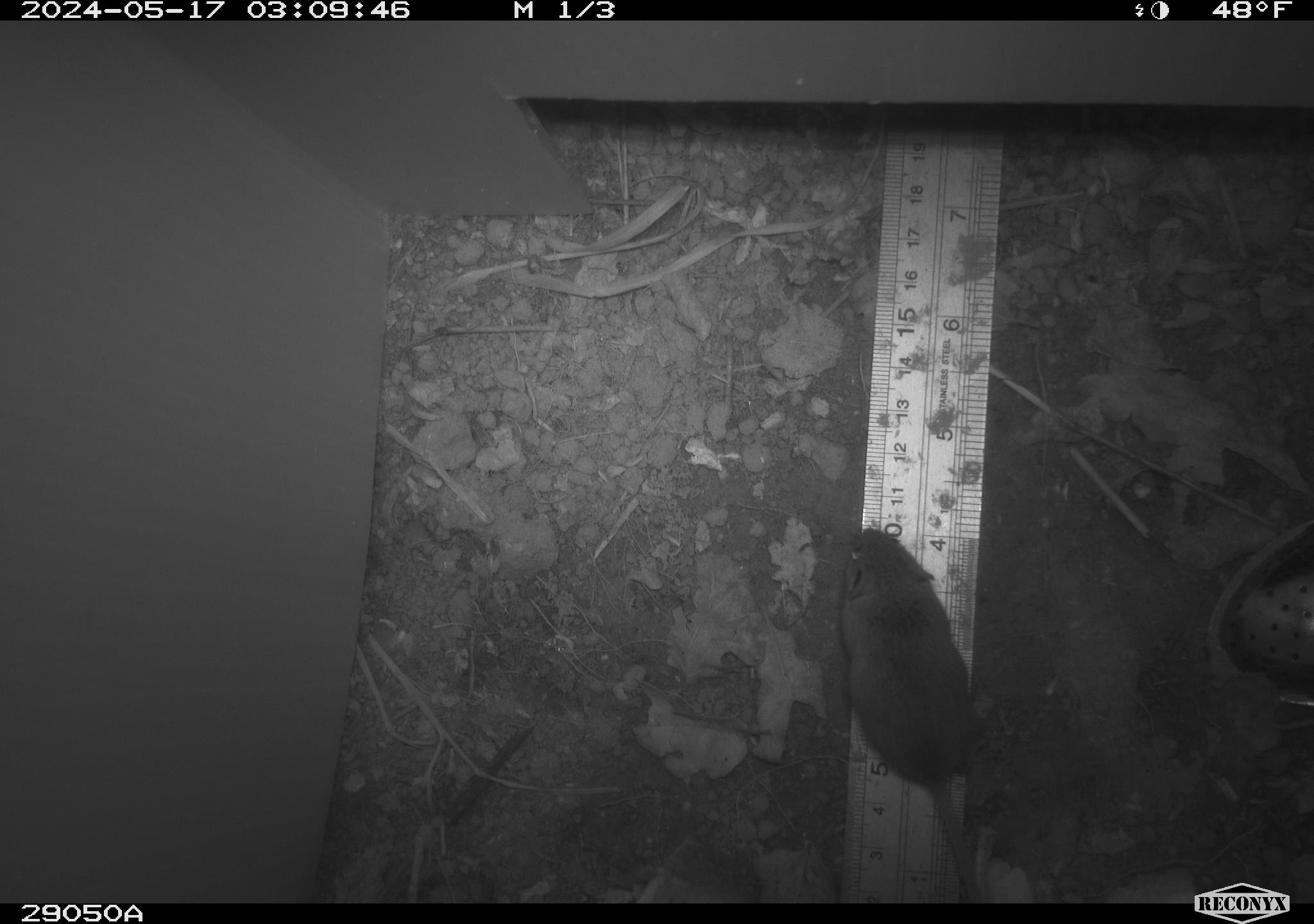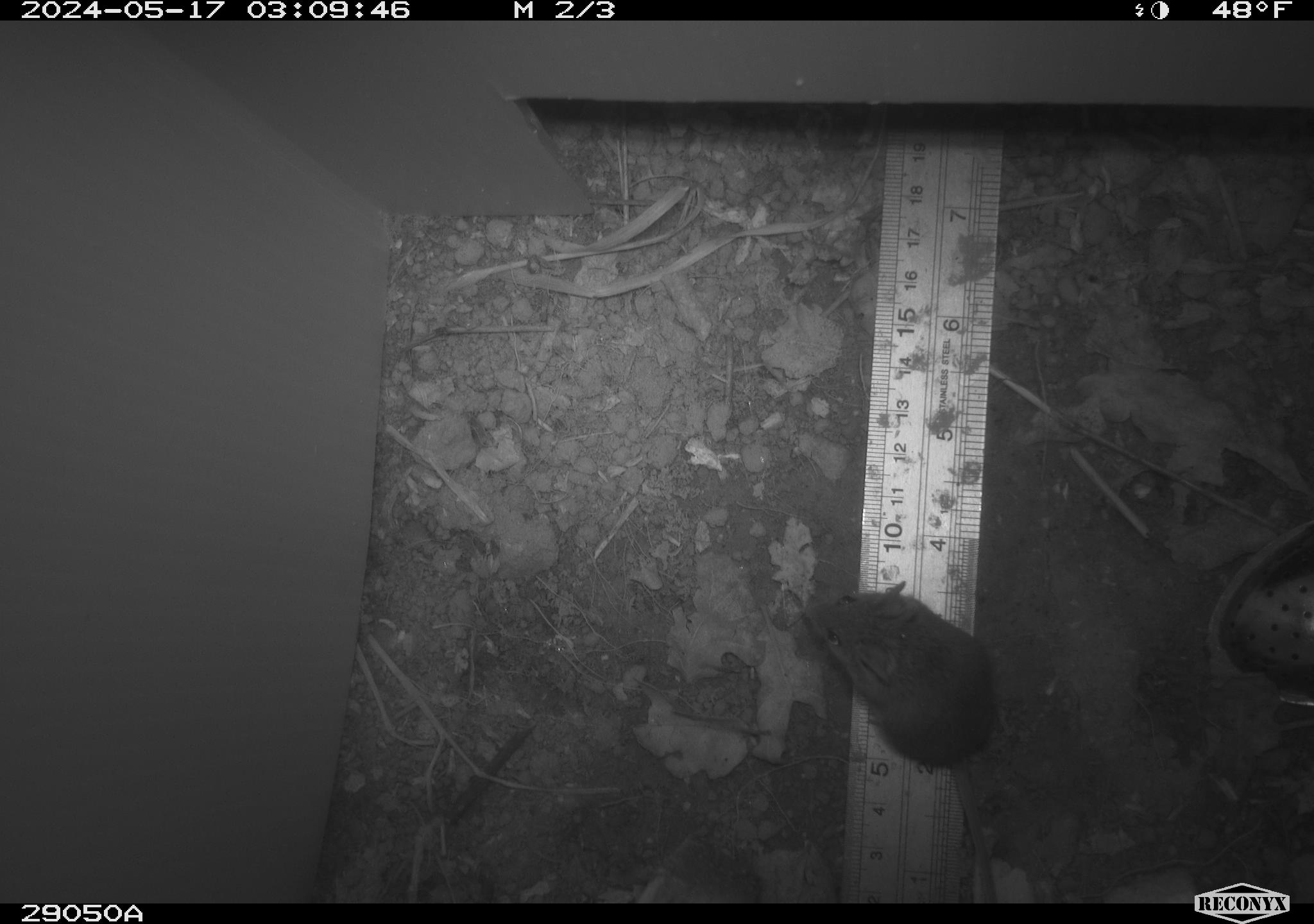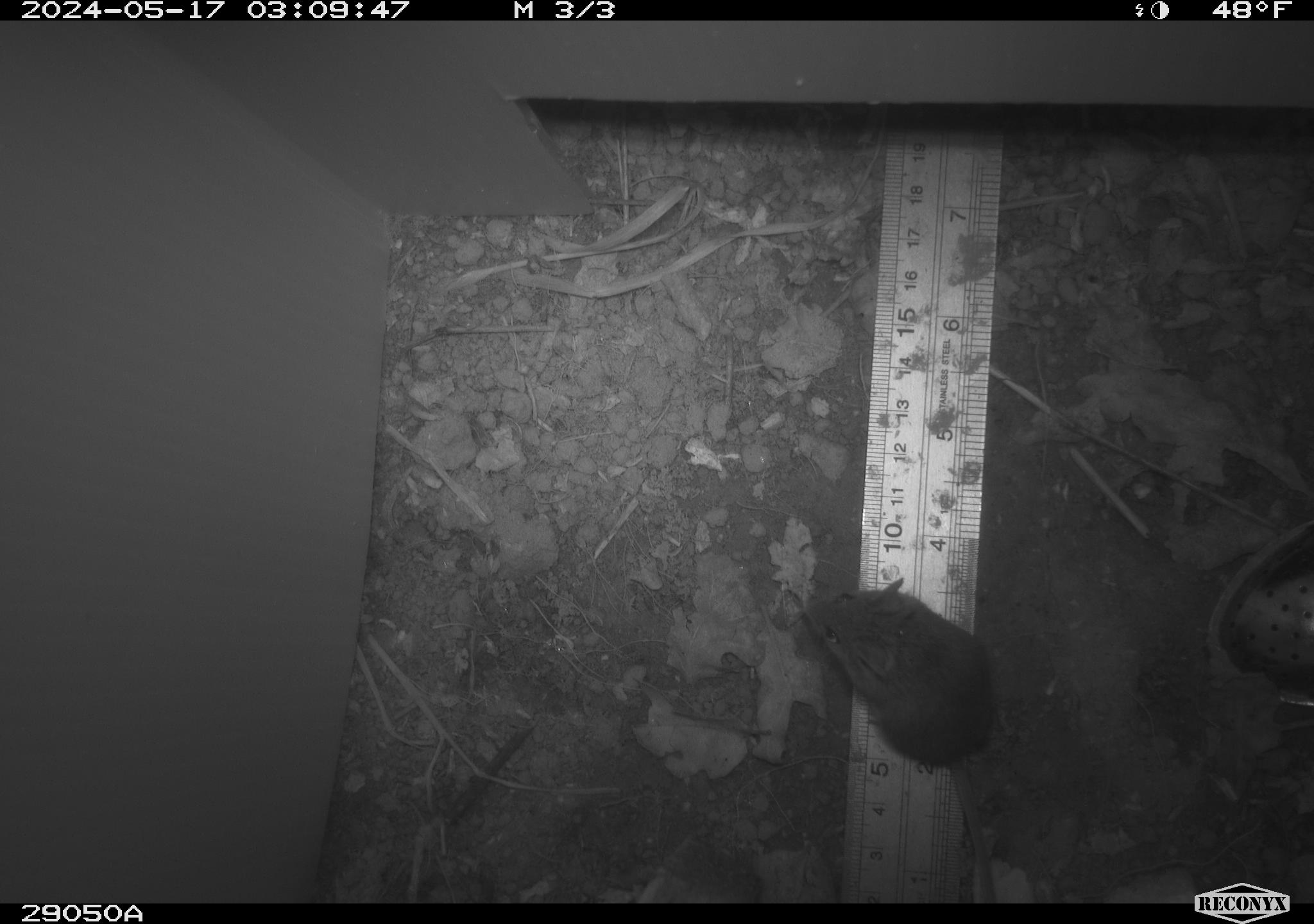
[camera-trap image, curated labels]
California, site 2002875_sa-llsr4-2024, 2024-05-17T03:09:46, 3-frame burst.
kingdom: Animalia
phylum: Chordata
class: Mammalia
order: Rodentia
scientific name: Rodentia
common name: mouse species